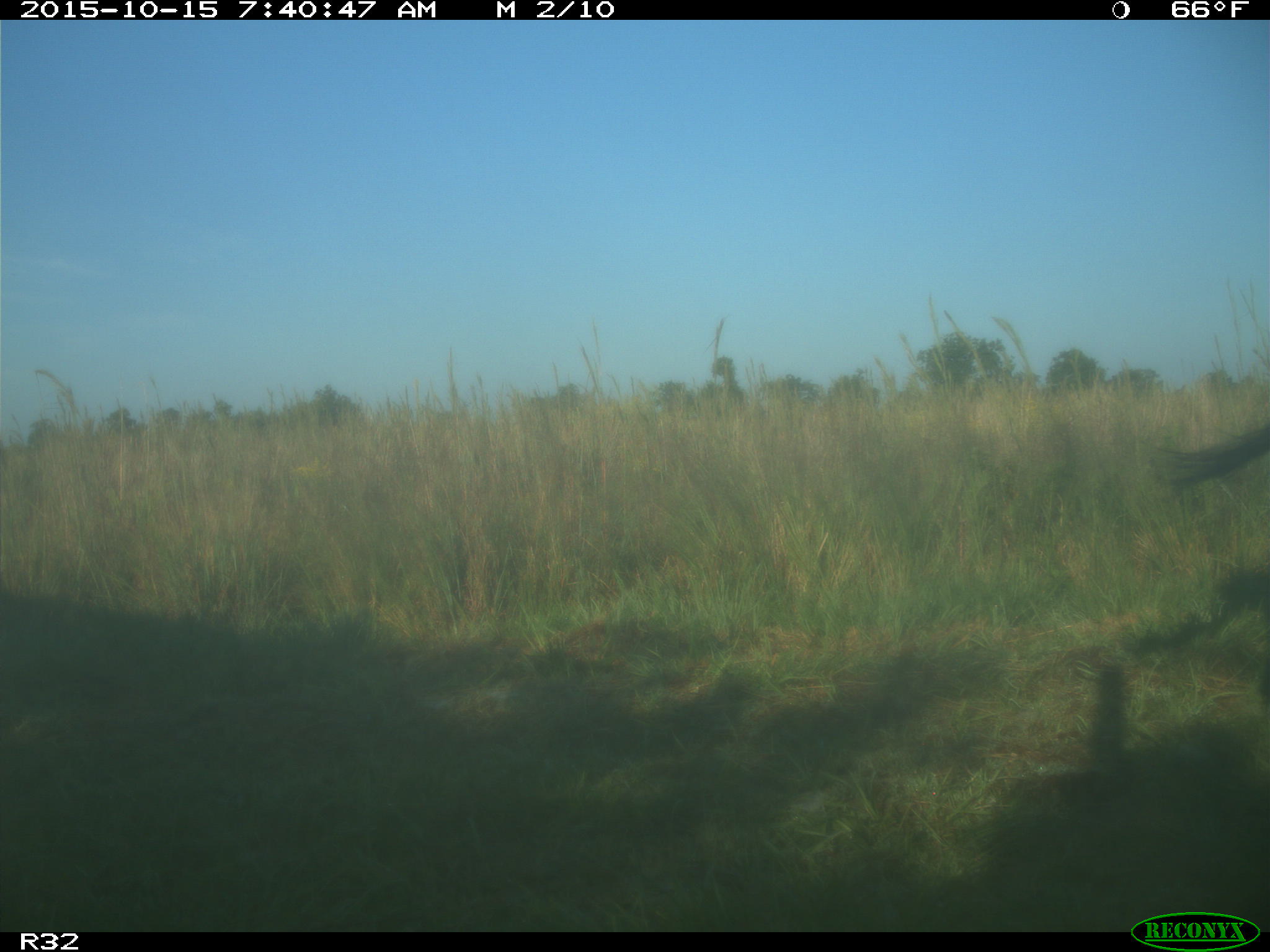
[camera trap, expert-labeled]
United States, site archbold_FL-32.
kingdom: Animalia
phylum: Chordata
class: Mammalia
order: Artiodactyla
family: Bovidae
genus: Bos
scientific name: Bos taurus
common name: domestic cow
Bos taurus (domestic cow).